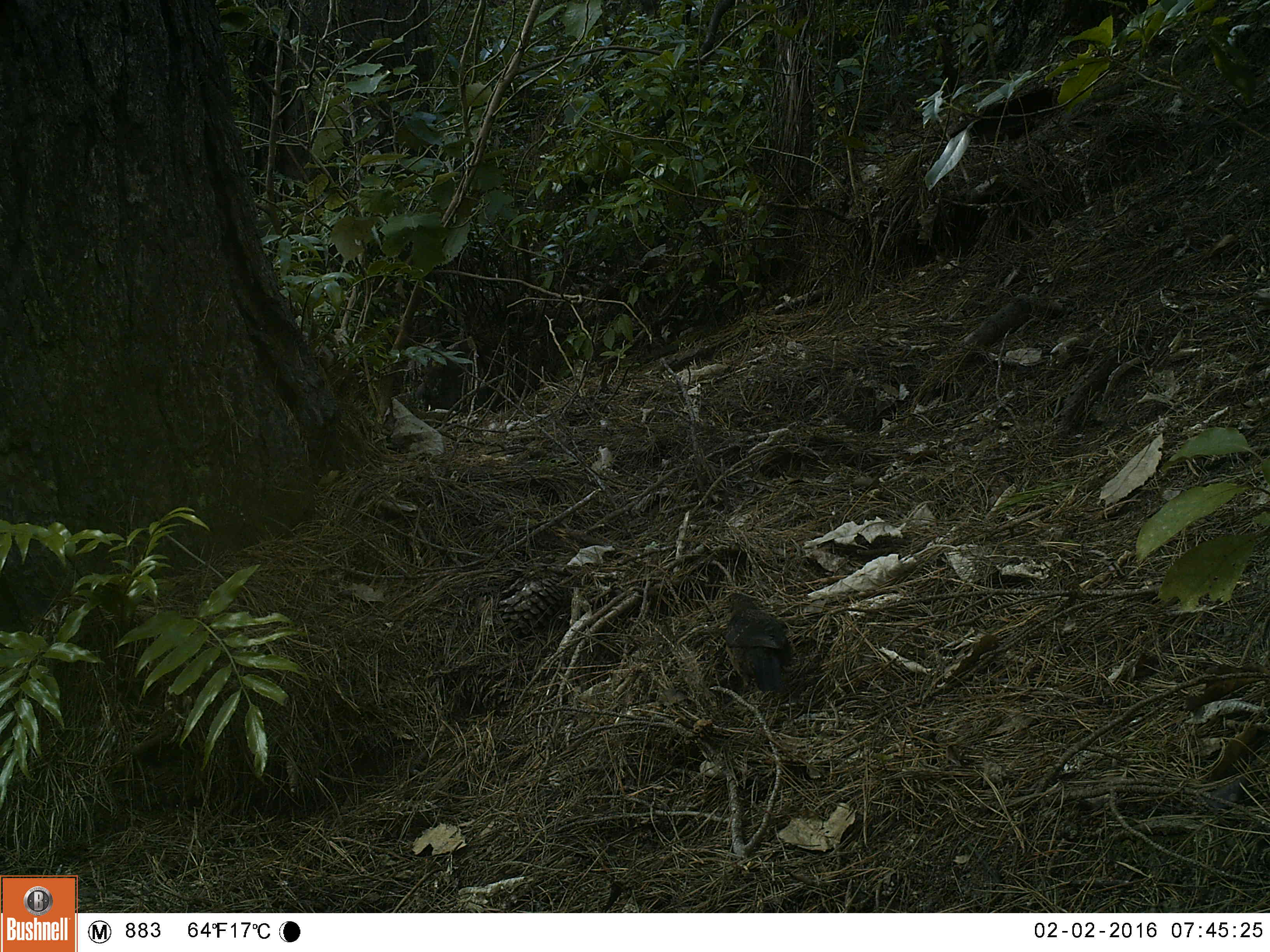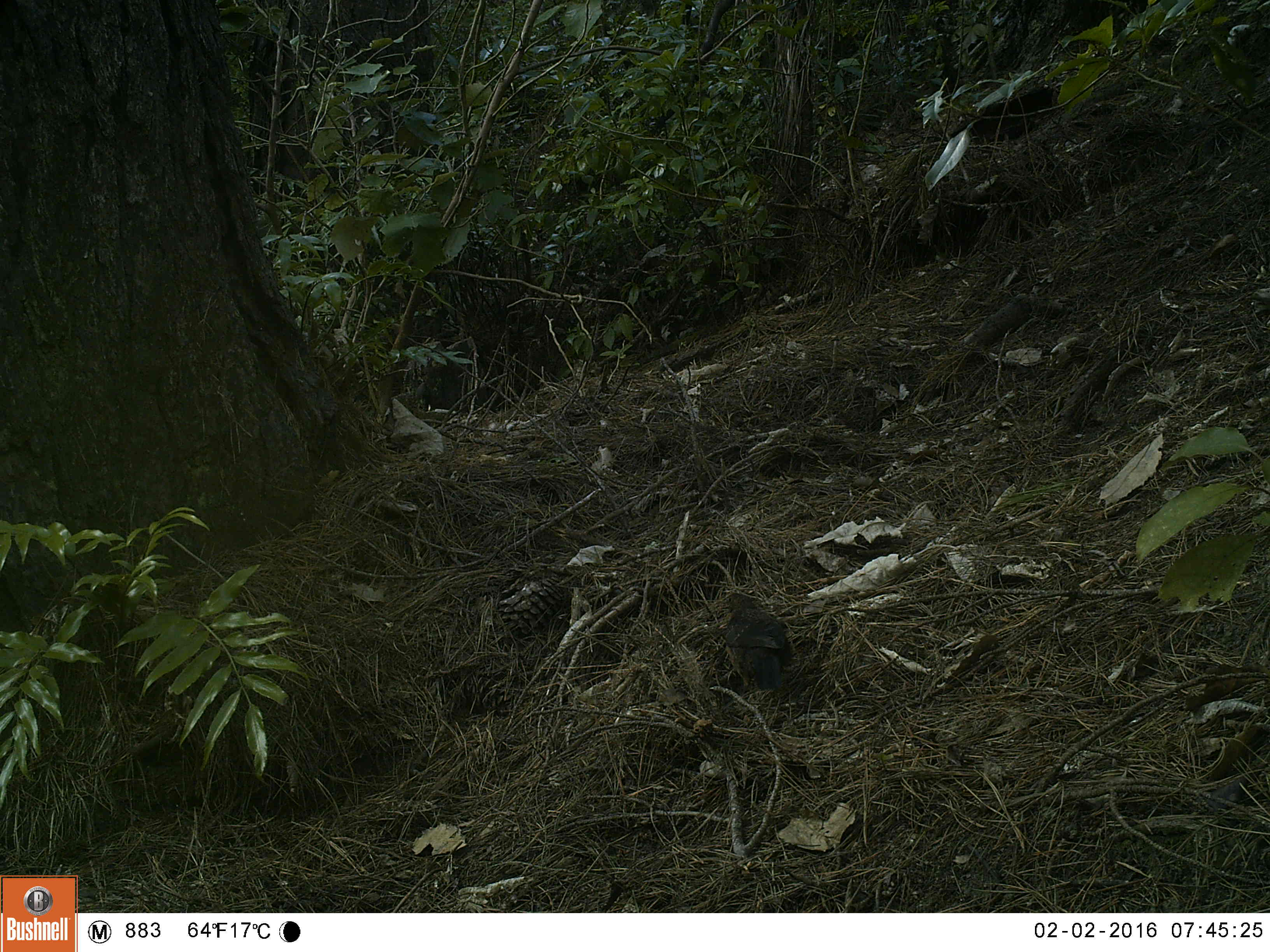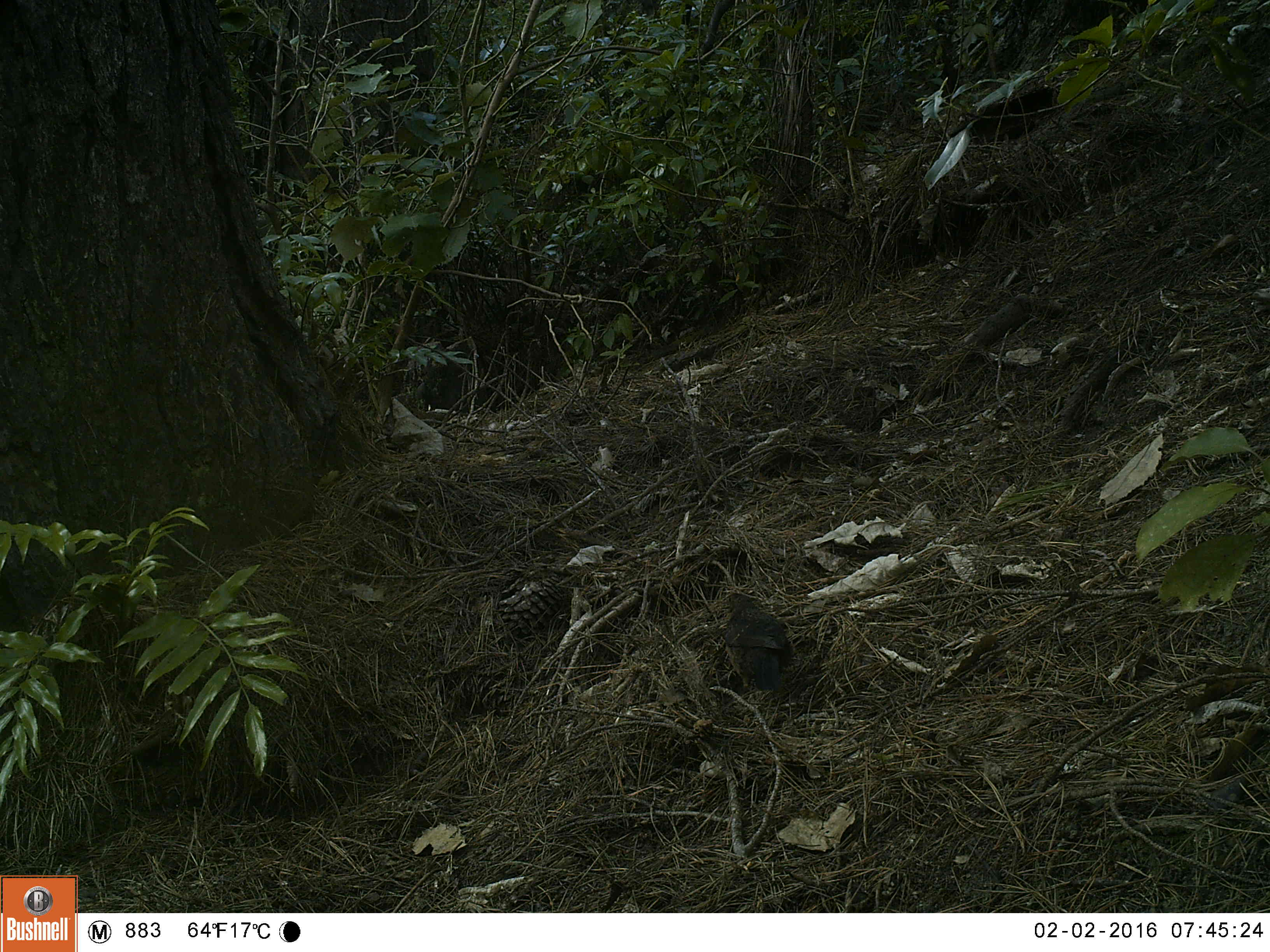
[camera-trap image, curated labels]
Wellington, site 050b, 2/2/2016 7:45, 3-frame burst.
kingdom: Animalia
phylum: Chordata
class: Aves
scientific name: Aves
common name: bird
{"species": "bird (Aves)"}